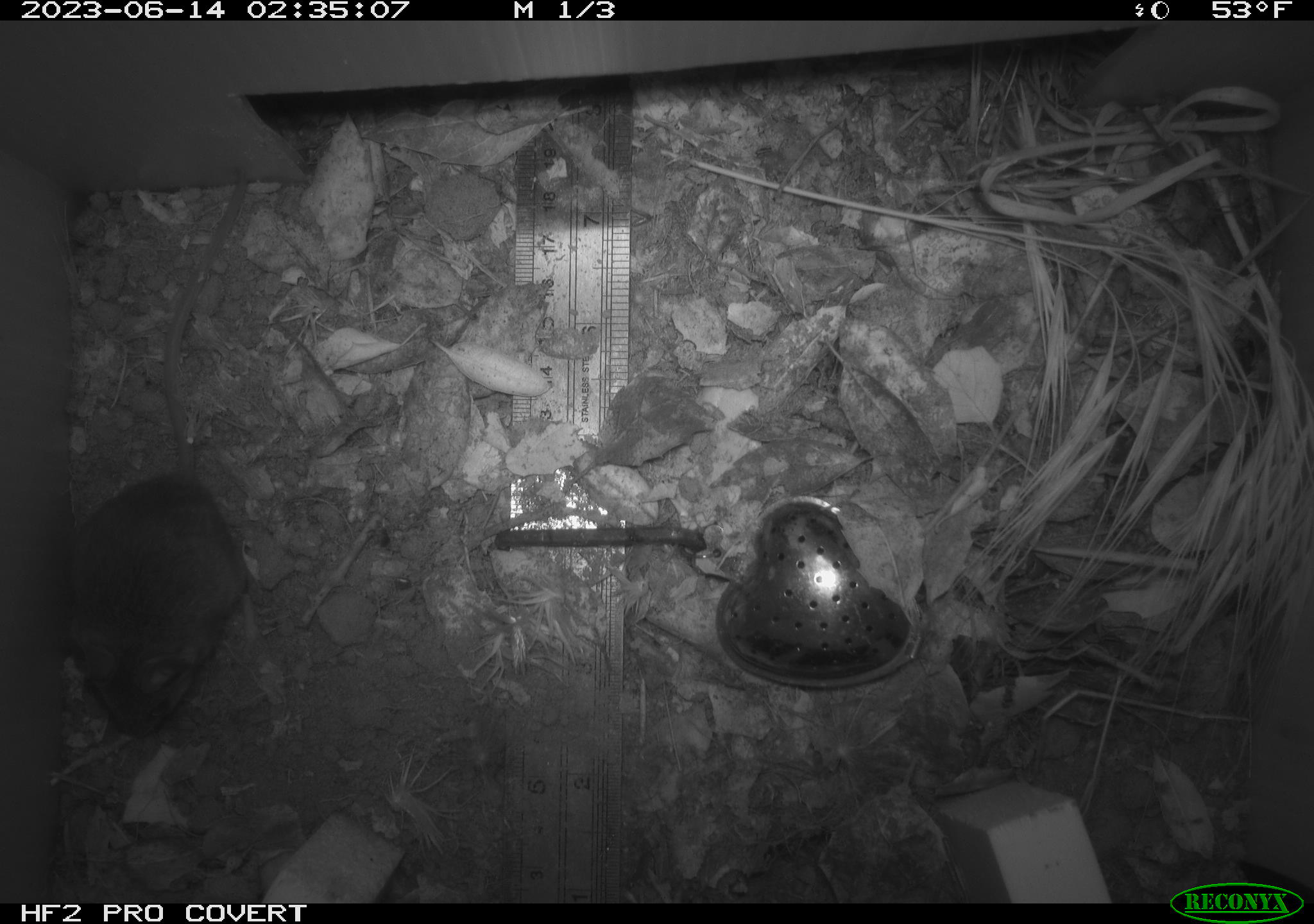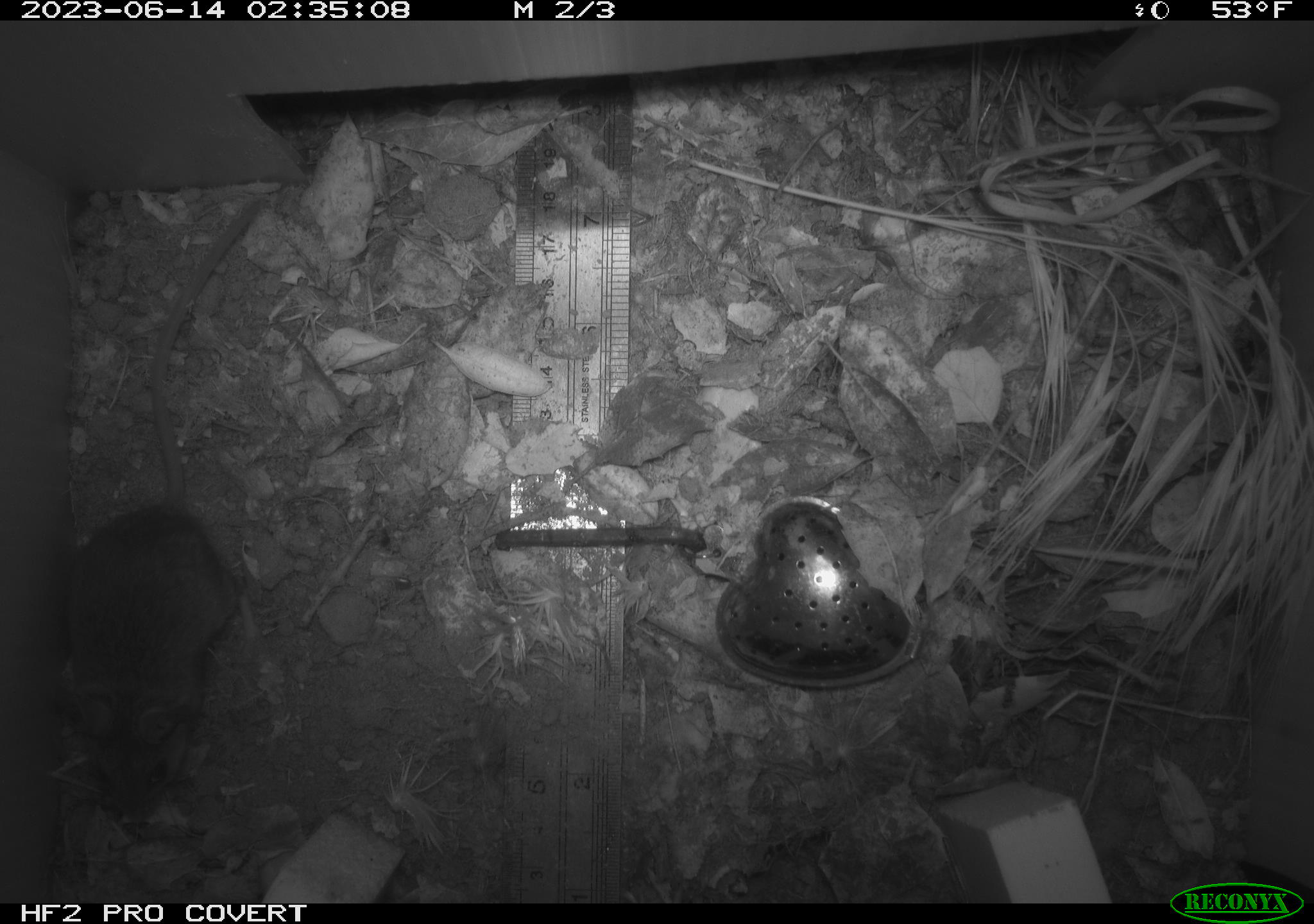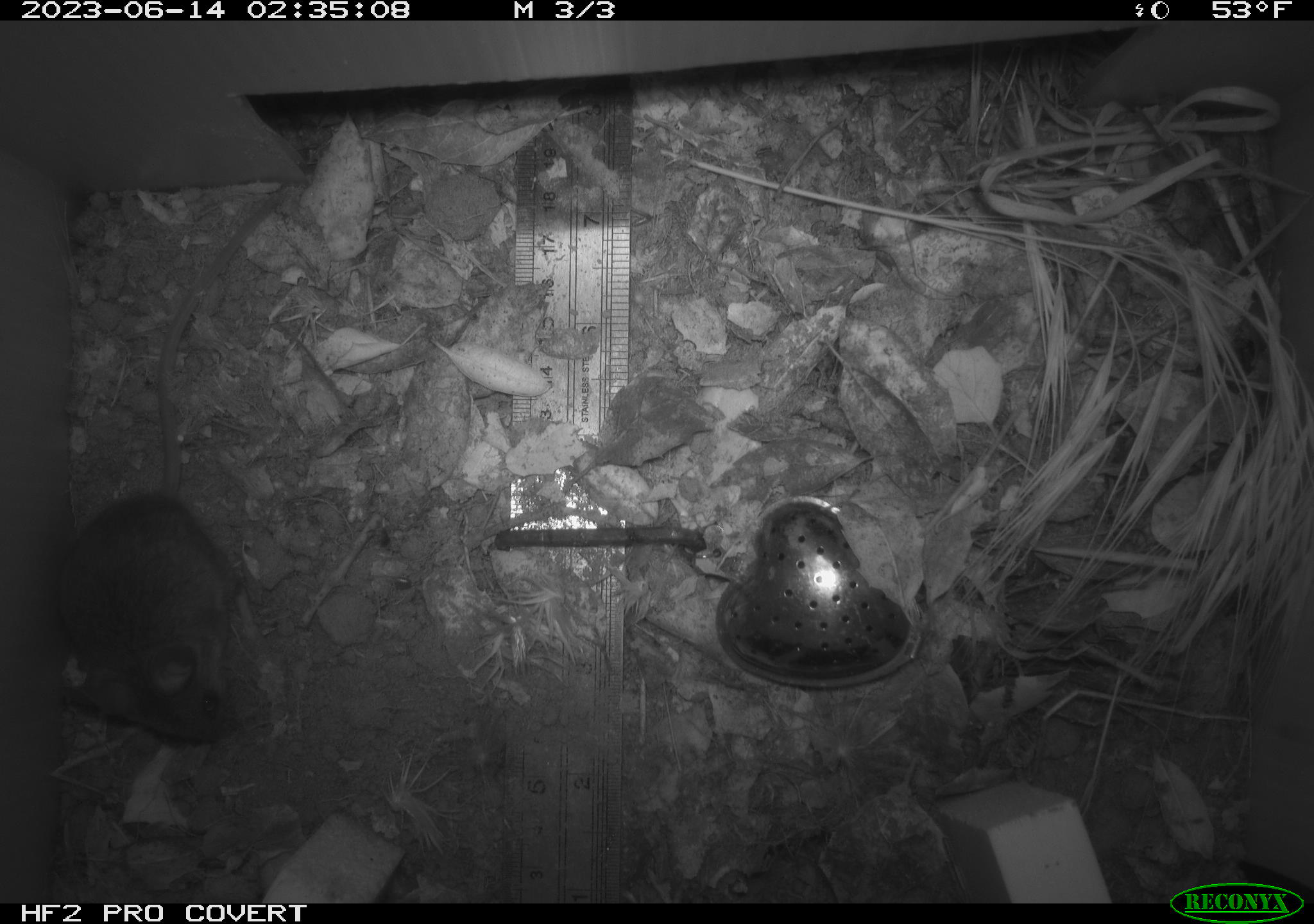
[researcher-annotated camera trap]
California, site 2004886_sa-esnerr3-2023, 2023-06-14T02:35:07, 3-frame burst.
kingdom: Animalia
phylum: Chordata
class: Mammalia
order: Rodentia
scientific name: Rodentia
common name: mouse species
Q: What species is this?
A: Mouse species (Rodentia).